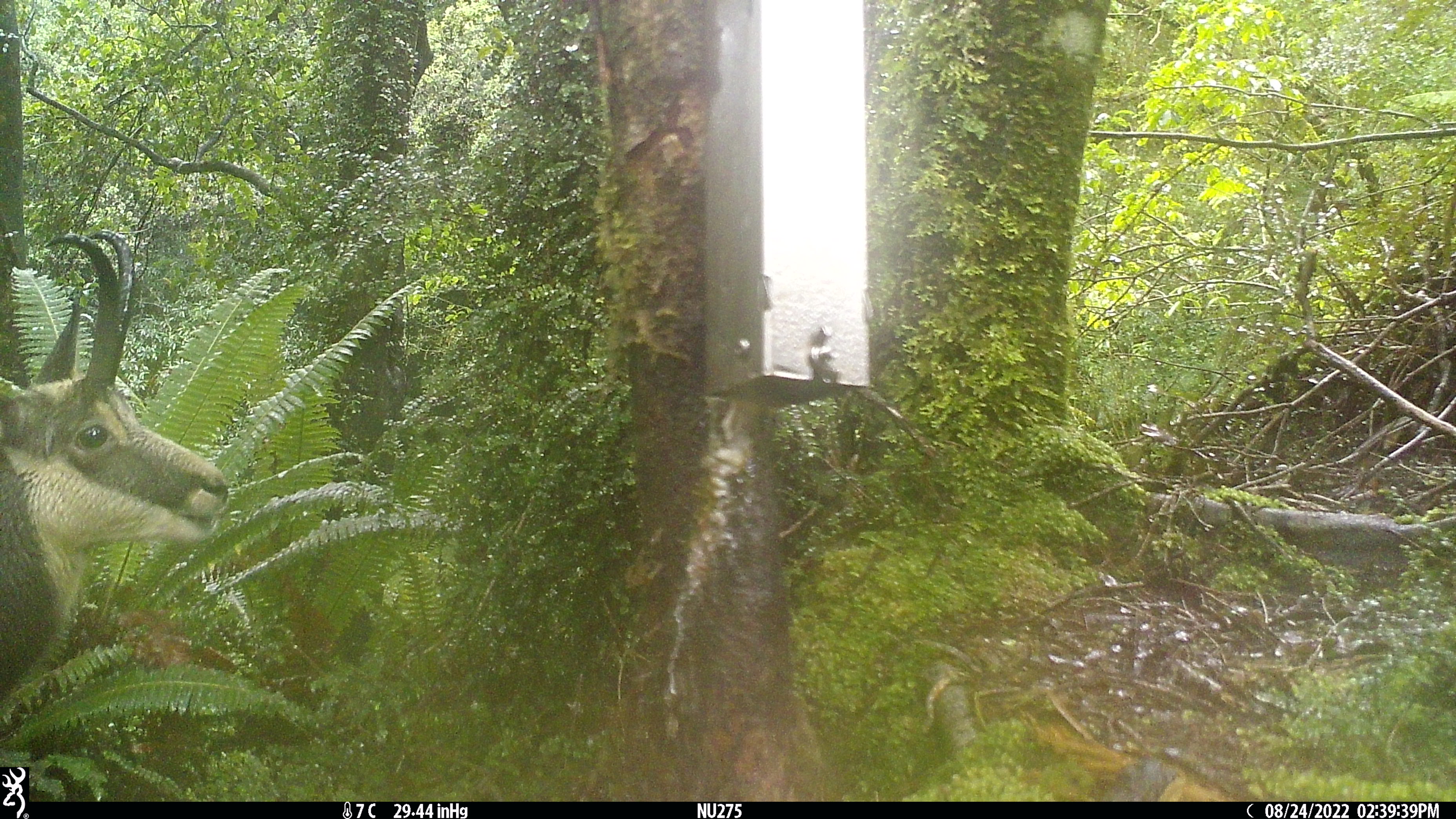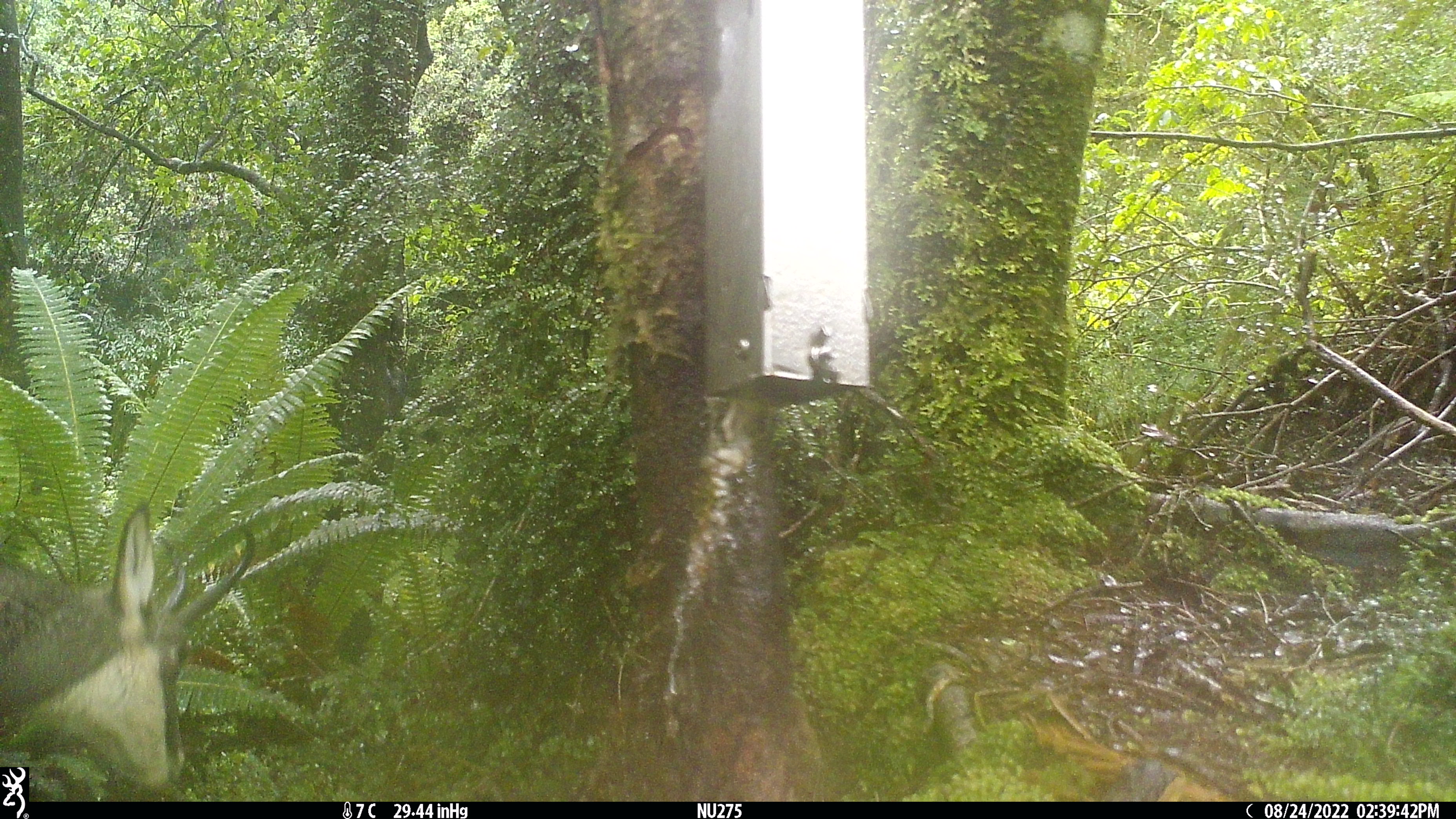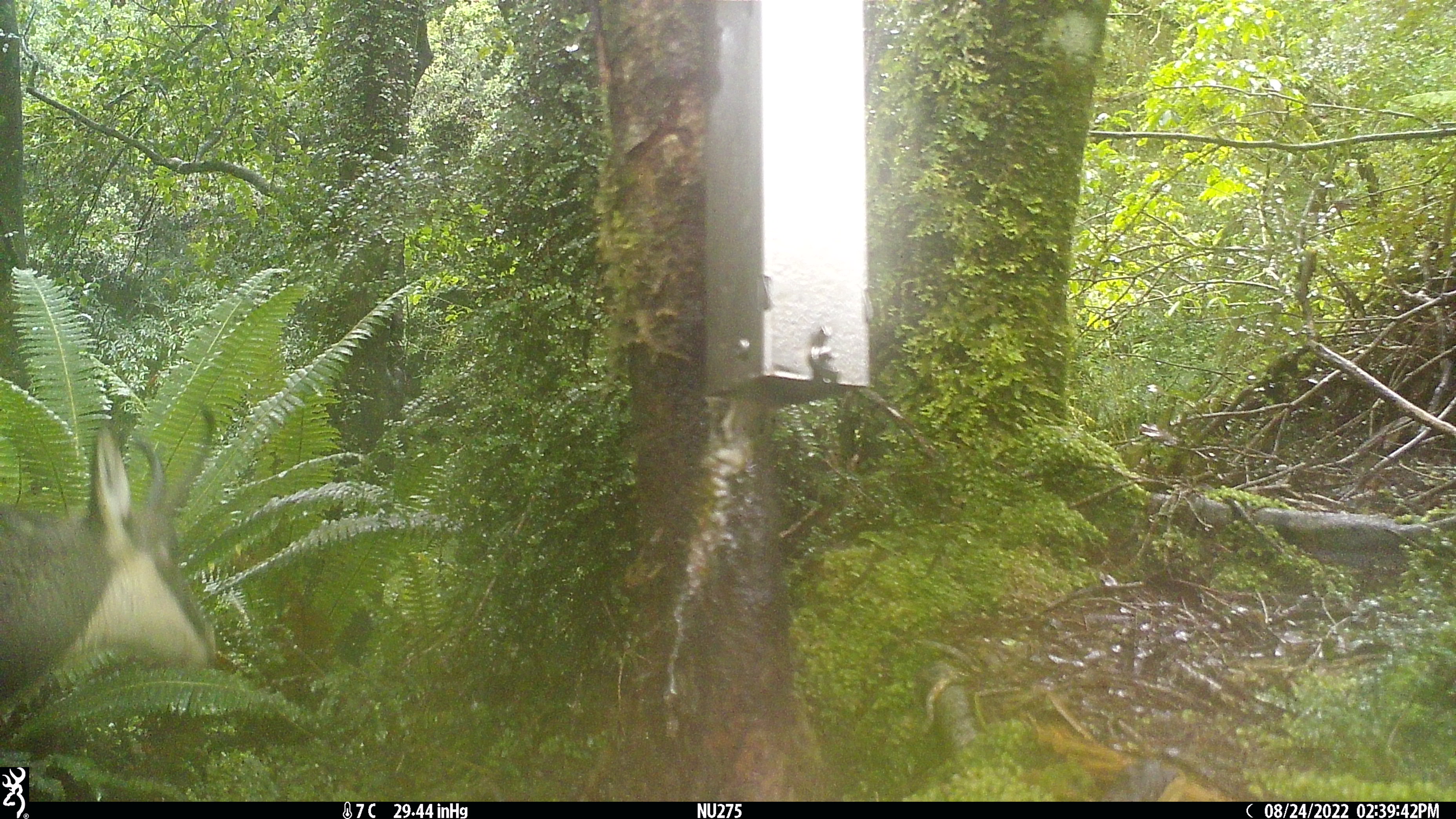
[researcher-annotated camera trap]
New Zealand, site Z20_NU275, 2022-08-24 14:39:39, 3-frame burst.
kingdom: Animalia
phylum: Chordata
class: Mammalia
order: Artiodactyla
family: Bovidae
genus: Rupicapra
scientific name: Rupicapra rupicapra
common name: alpine chamois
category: chamois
Chamois (alpine chamois) (Rupicapra rupicapra).